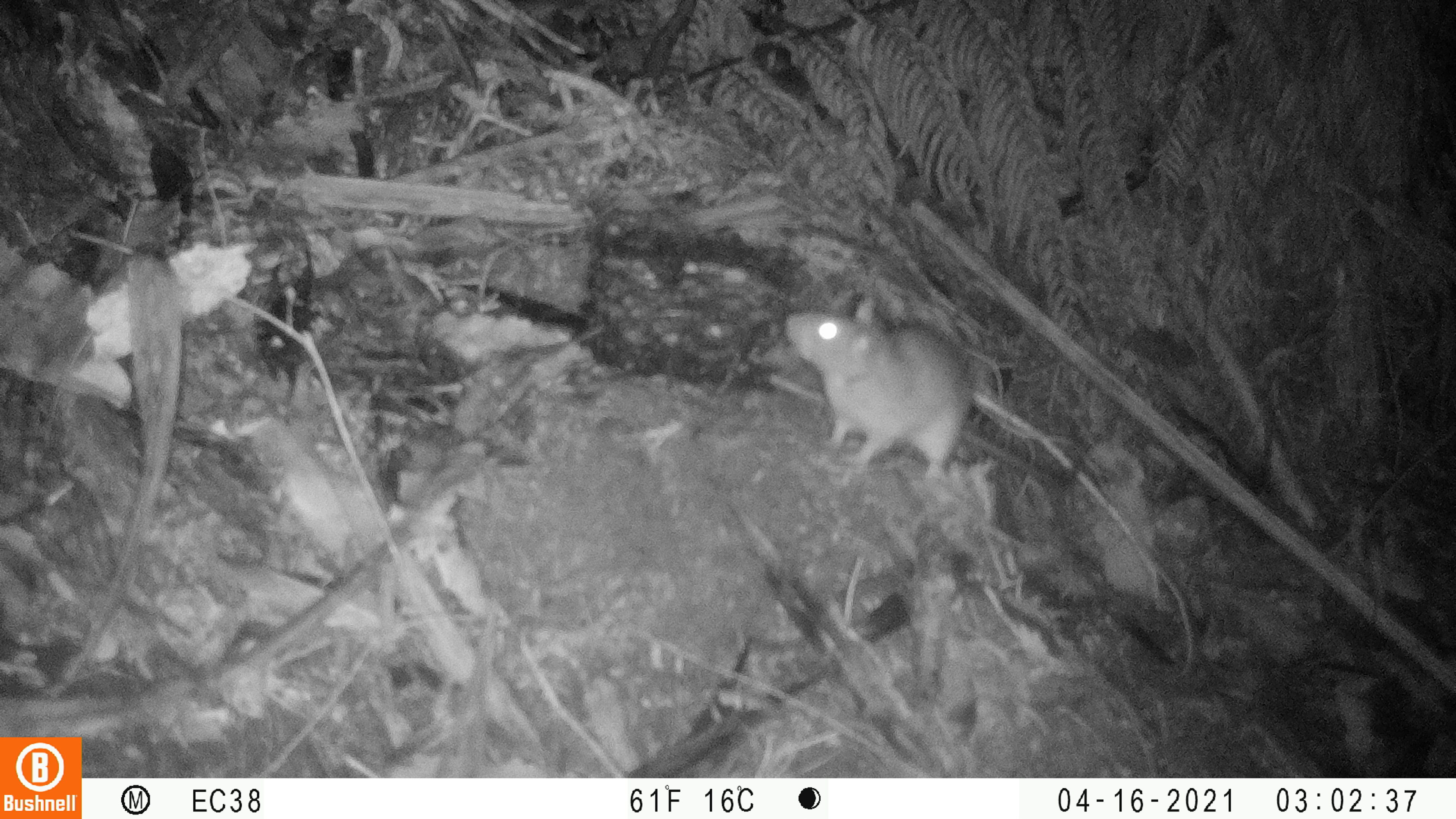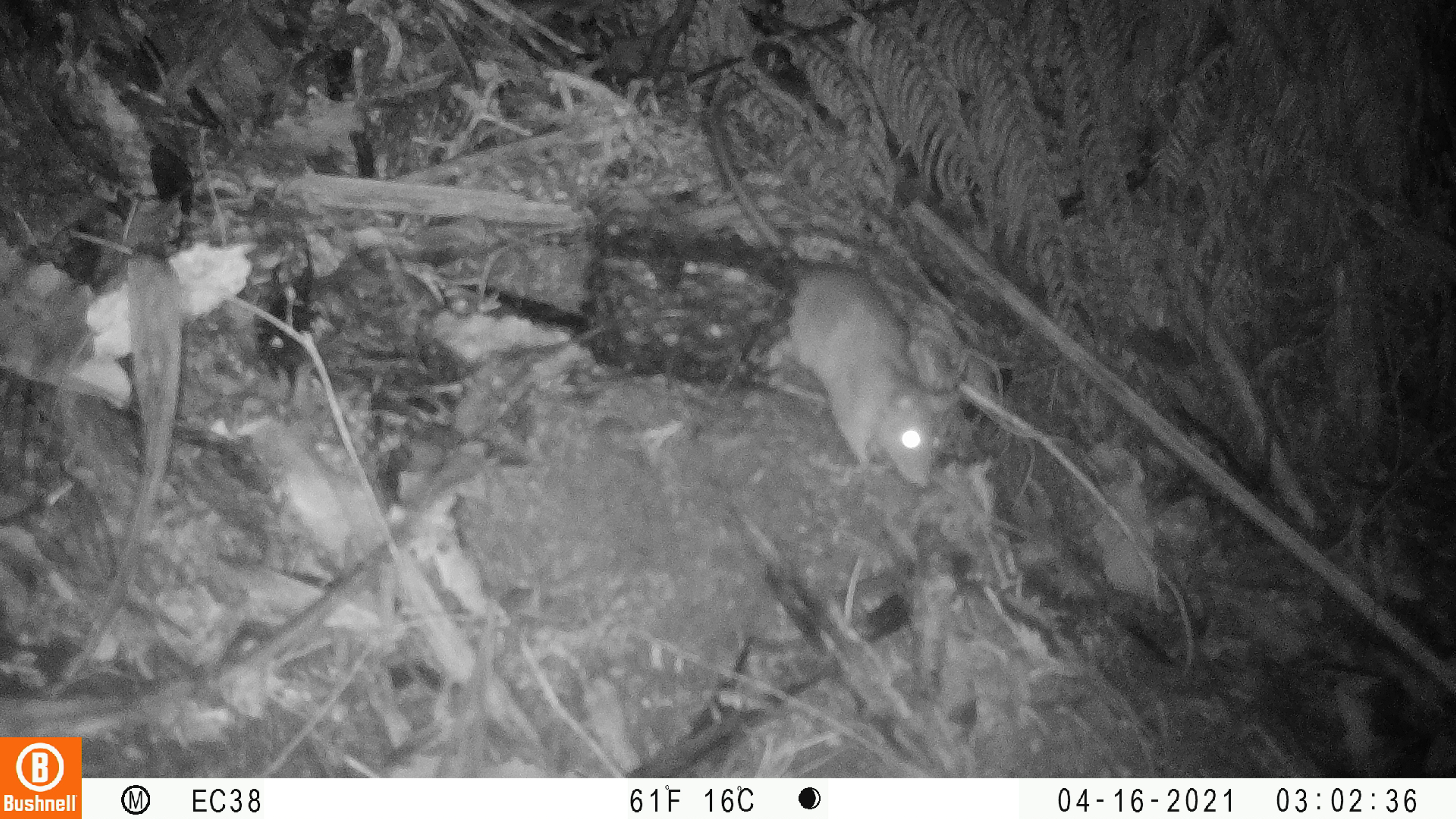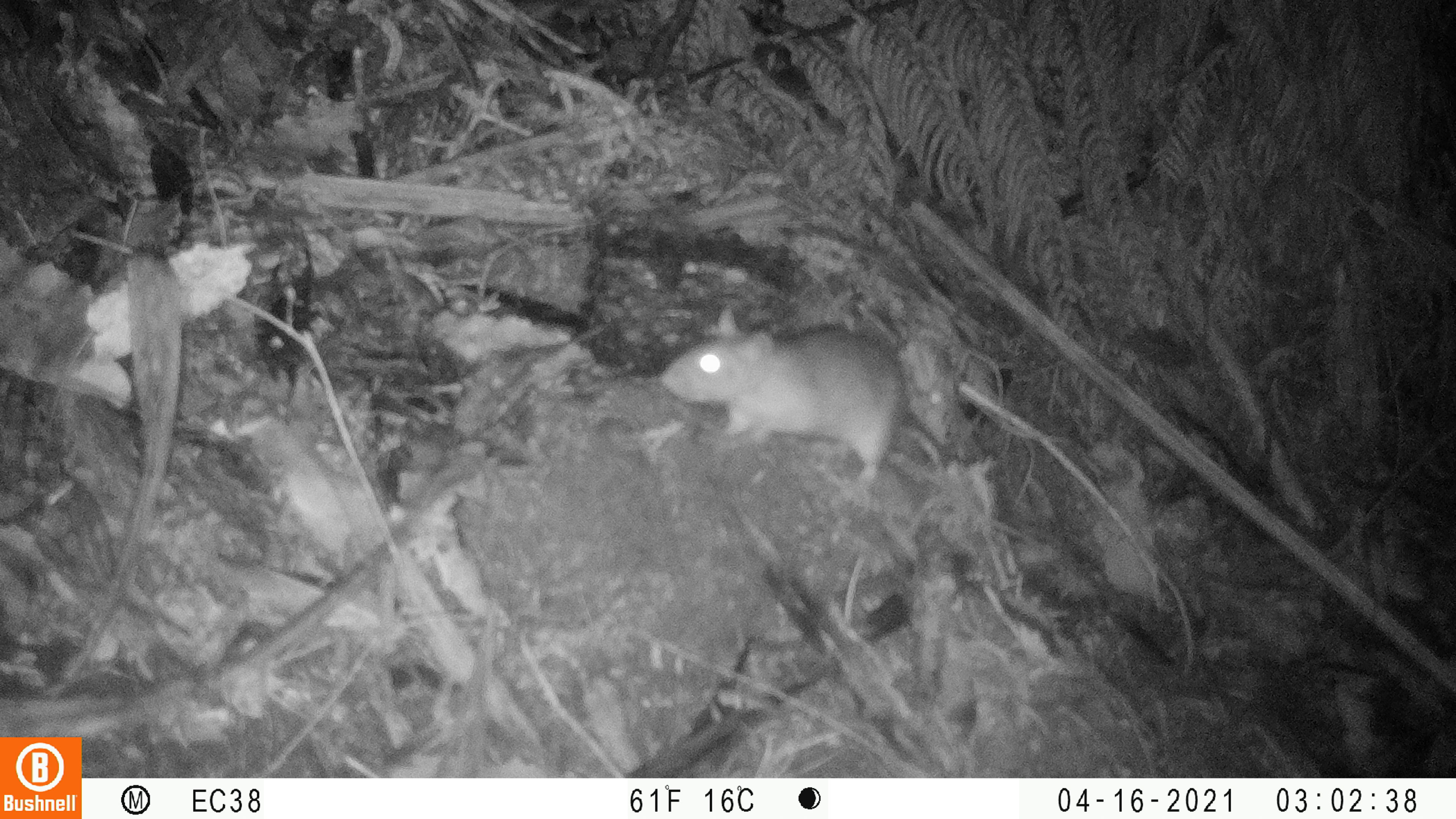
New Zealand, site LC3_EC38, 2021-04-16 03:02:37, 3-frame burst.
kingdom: Animalia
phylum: Chordata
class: Mammalia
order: Rodentia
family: Muridae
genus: Rattus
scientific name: Rattus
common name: rat